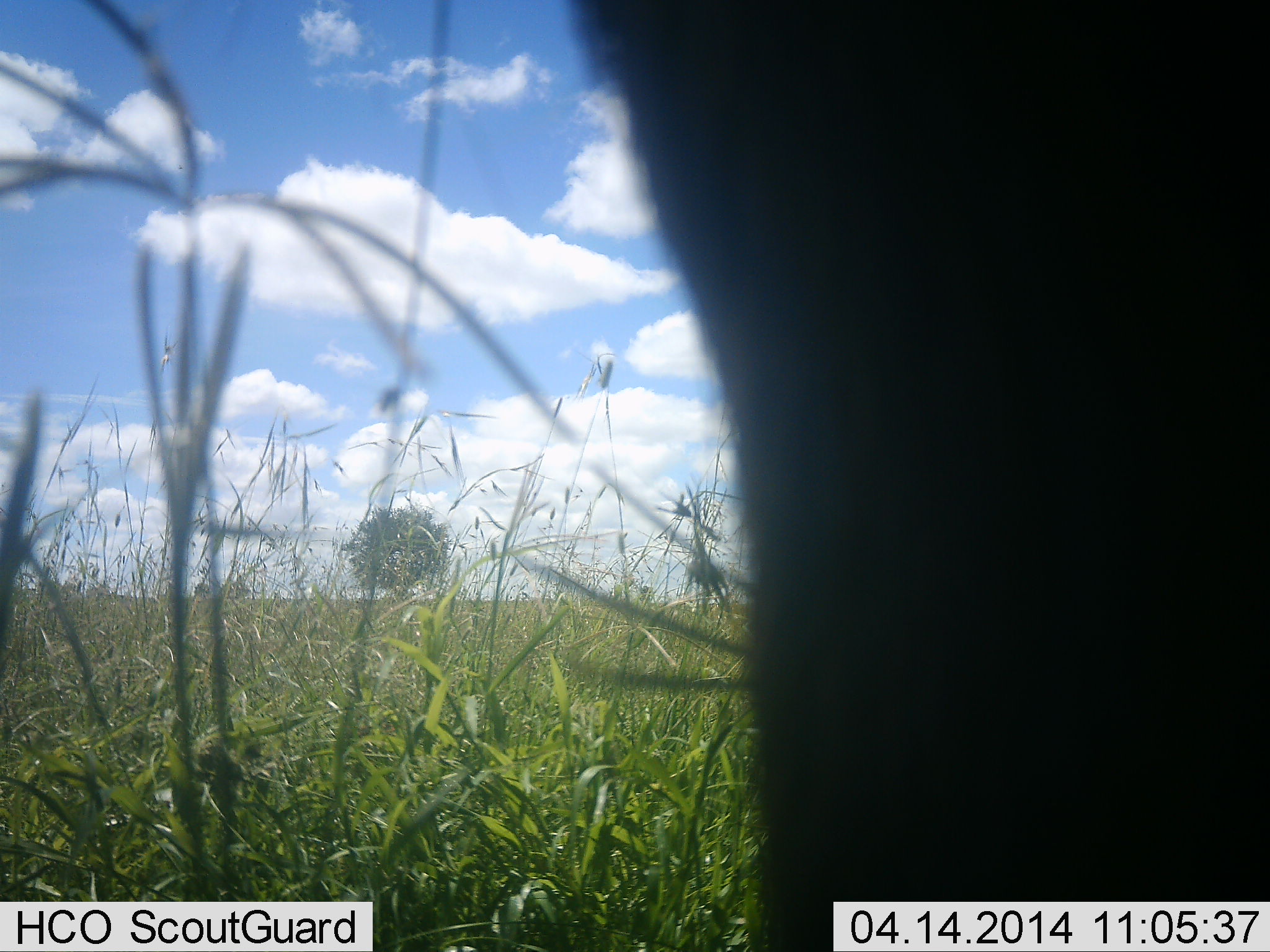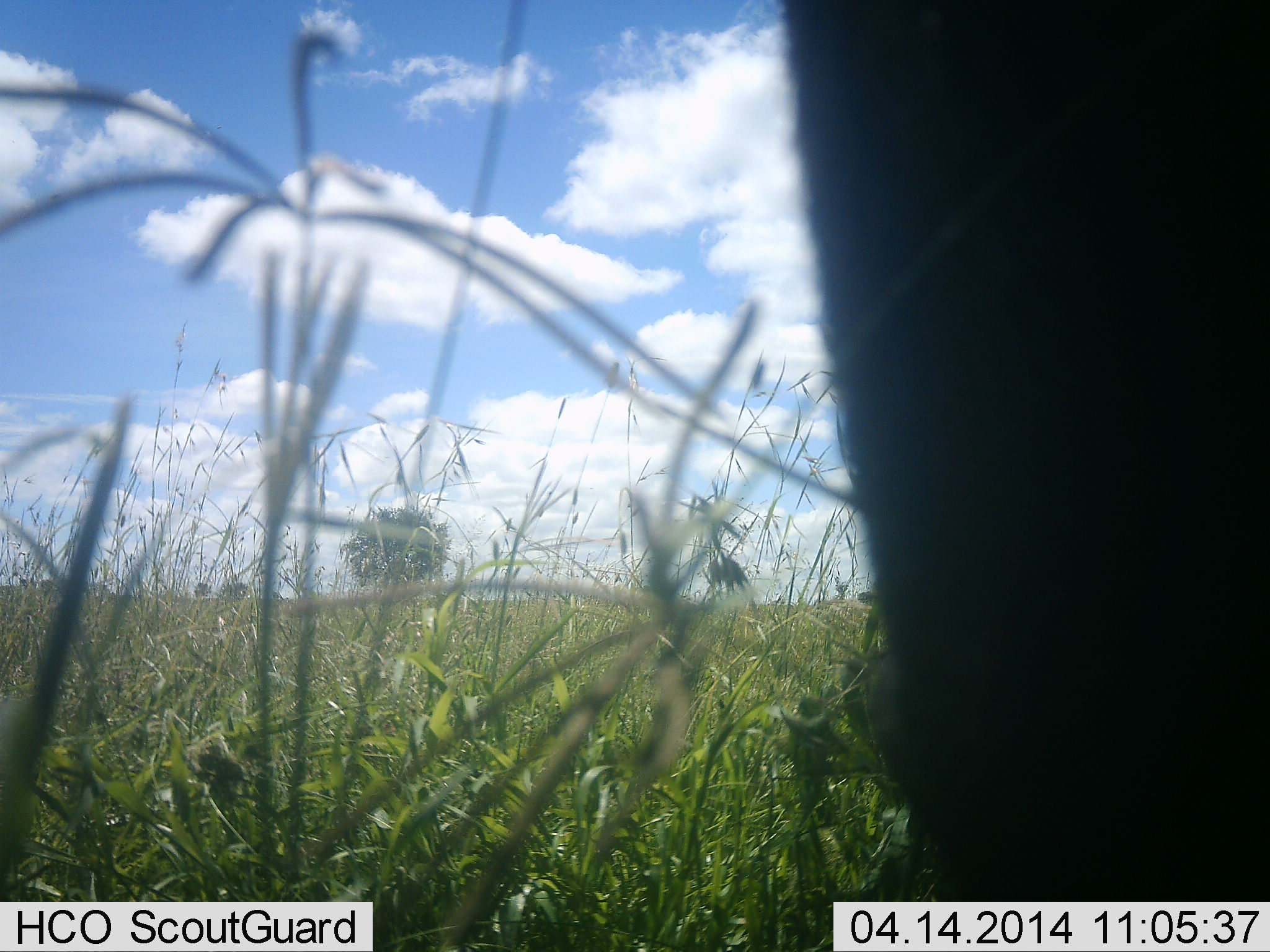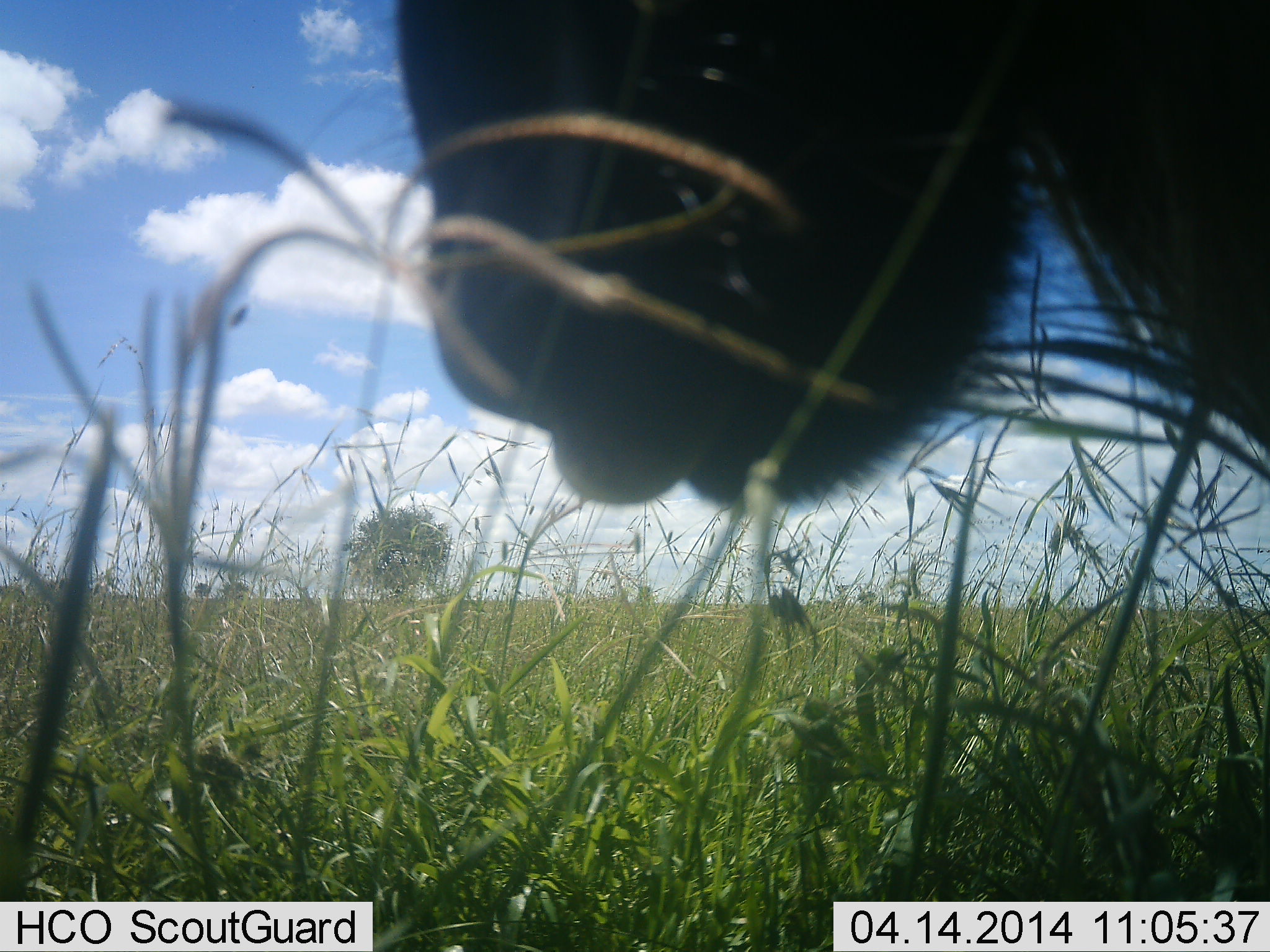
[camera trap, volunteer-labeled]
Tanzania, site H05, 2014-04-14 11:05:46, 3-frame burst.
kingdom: Animalia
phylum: Chordata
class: Mammalia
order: Artiodactyla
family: Bovidae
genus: Connochaetes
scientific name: Connochaetes taurinus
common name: blue wildebeest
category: wildebeest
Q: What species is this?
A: Wildebeest (blue wildebeest) (Connochaetes taurinus).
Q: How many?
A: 1.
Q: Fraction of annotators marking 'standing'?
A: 10%.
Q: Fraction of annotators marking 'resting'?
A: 0%.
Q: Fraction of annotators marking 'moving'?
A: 30%.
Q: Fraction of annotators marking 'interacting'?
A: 0%.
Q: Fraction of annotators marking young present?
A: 0%.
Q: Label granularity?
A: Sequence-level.